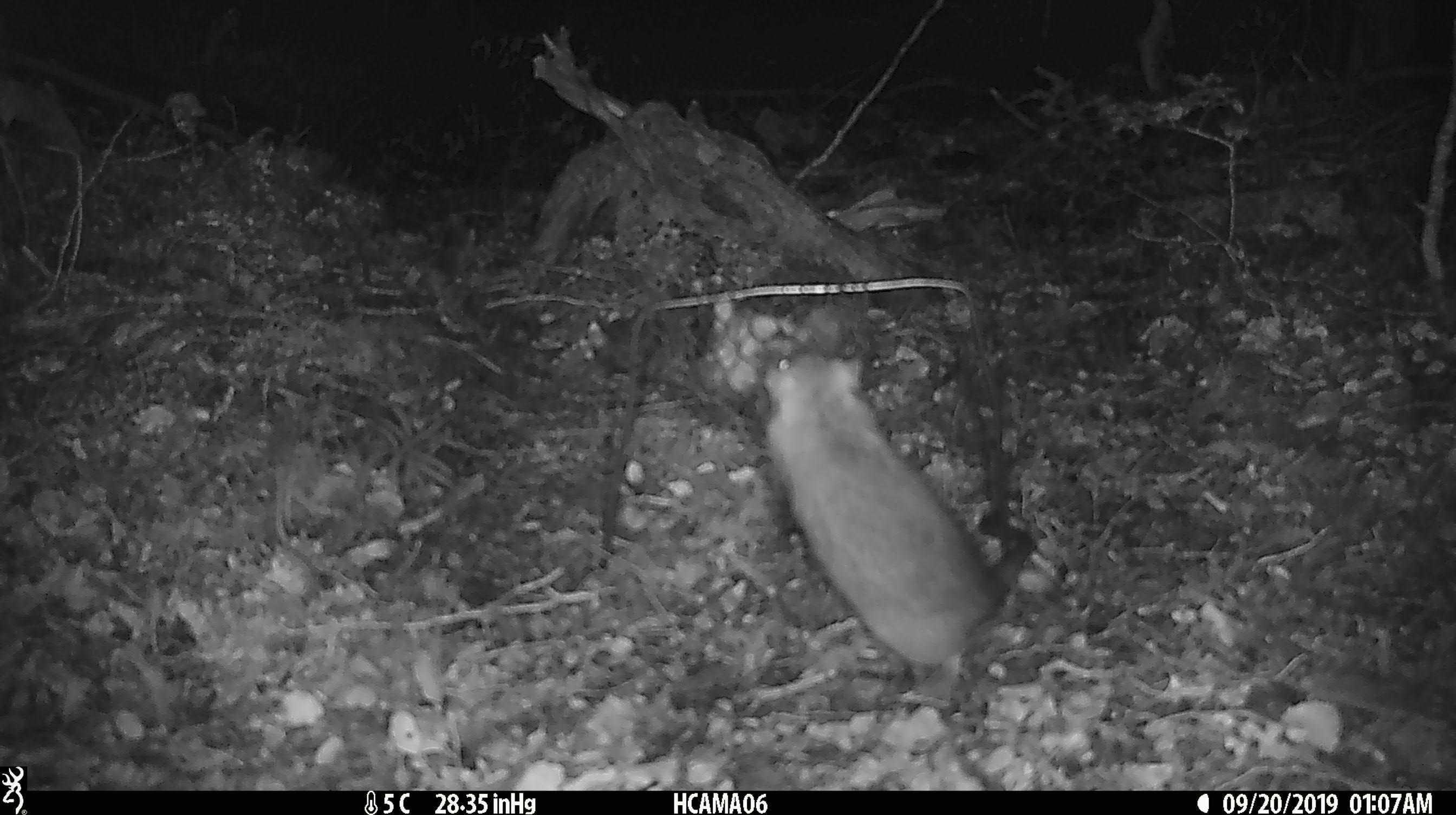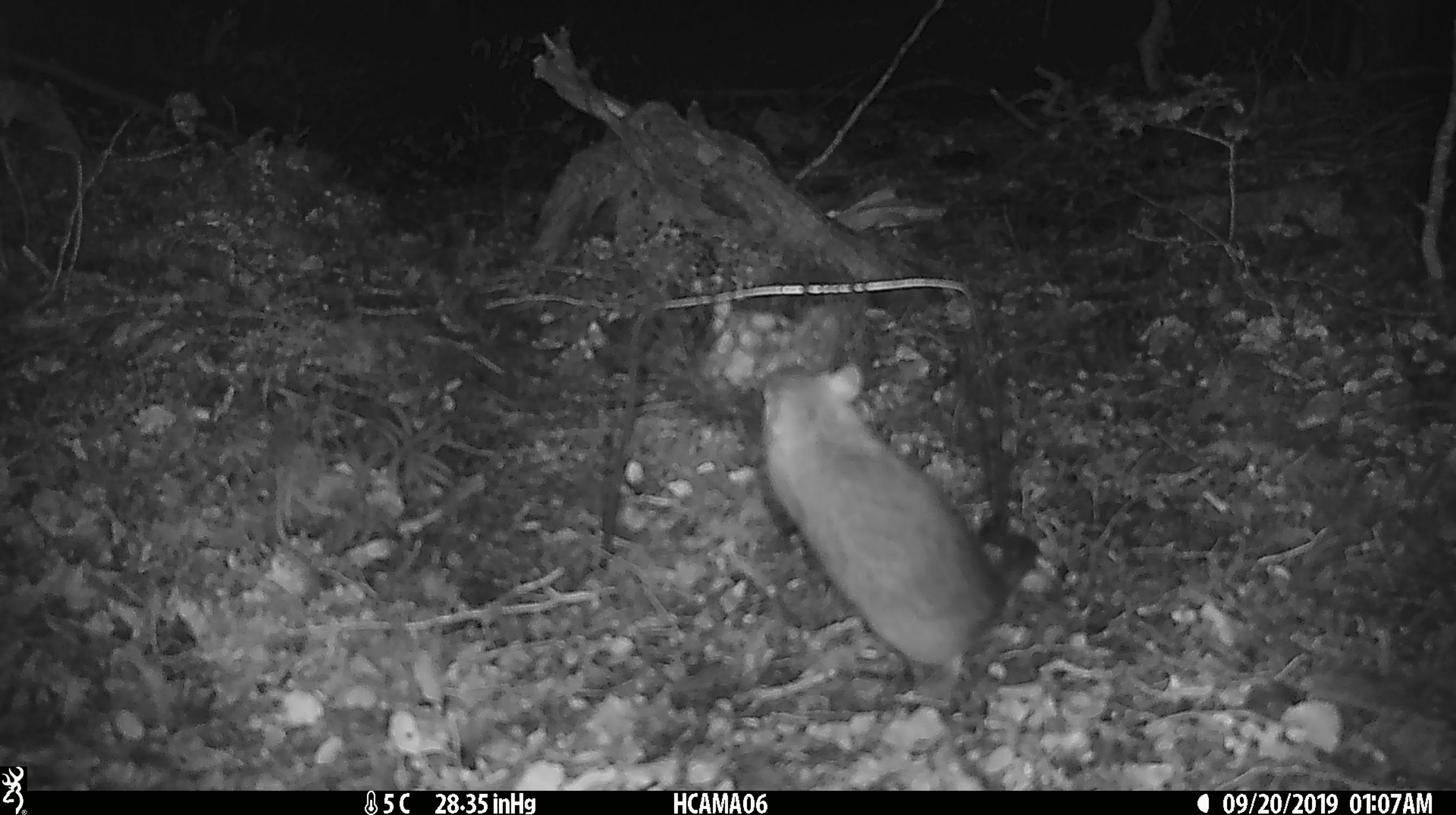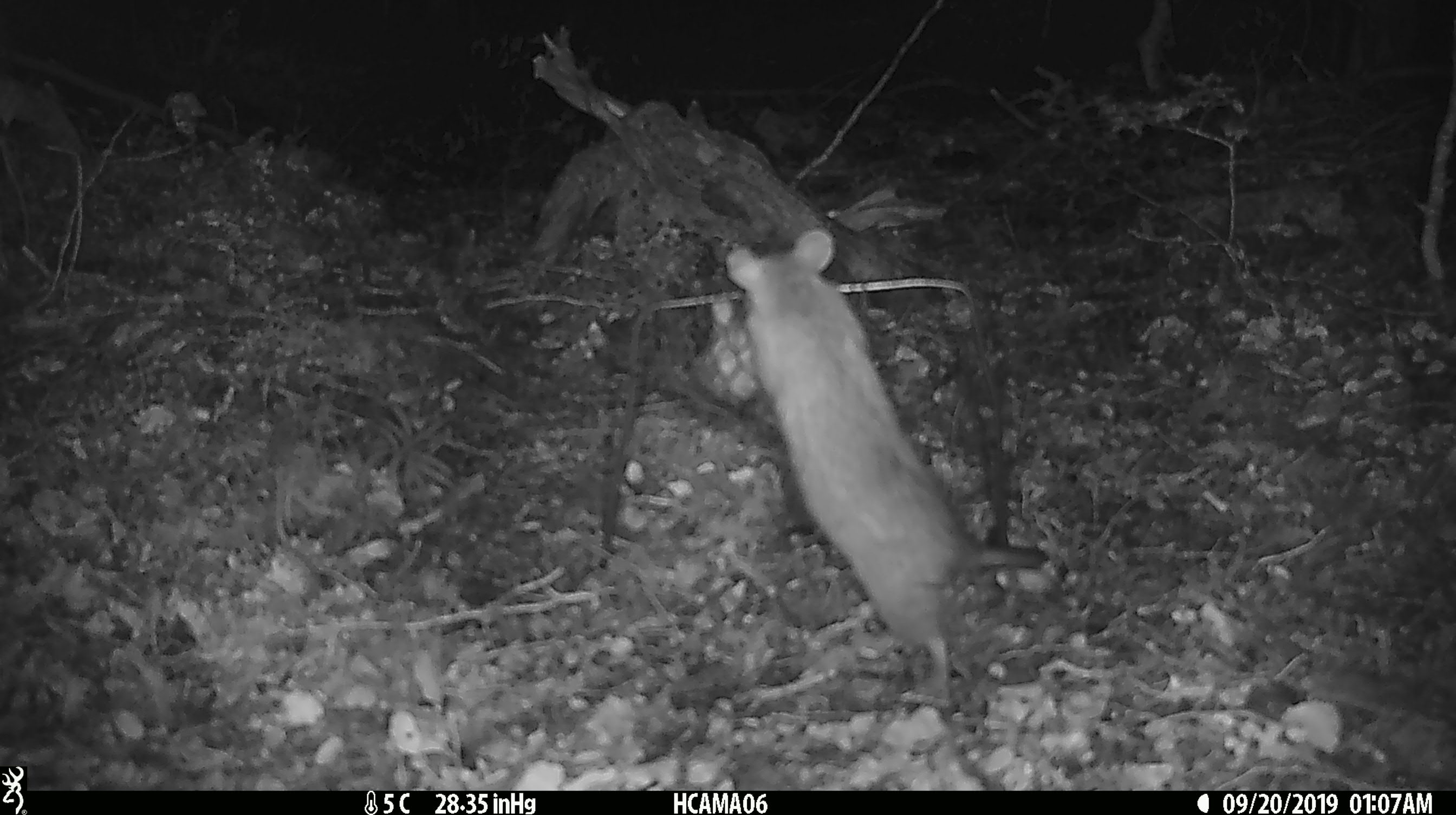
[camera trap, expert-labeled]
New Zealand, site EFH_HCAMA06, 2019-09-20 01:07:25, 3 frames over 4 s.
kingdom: Animalia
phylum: Chordata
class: Mammalia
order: Rodentia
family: Muridae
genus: Rattus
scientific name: Rattus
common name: rat